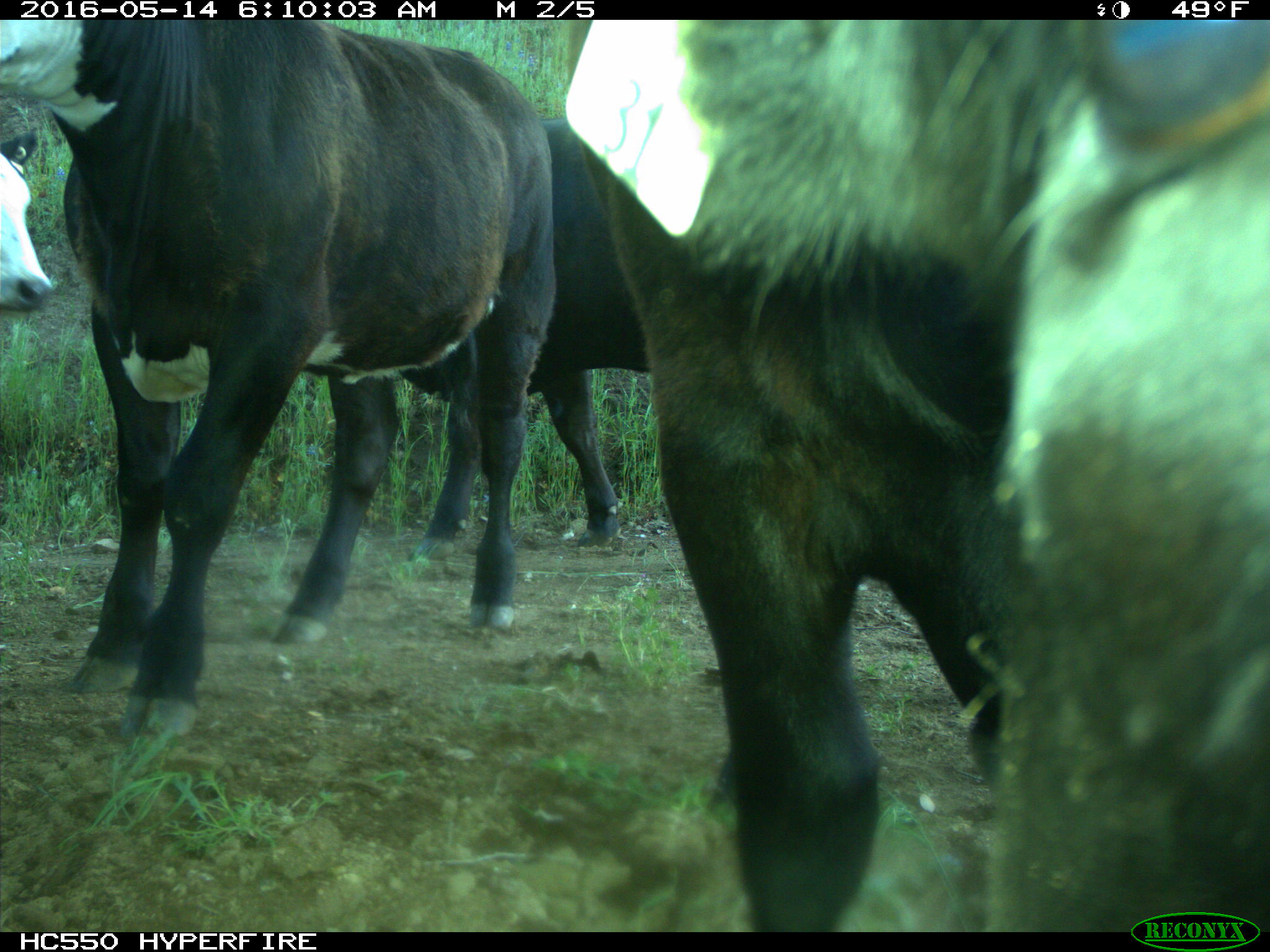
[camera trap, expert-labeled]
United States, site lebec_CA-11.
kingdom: Animalia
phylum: Chordata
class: Mammalia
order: Artiodactyla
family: Bovidae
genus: Bos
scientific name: Bos taurus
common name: domestic cow